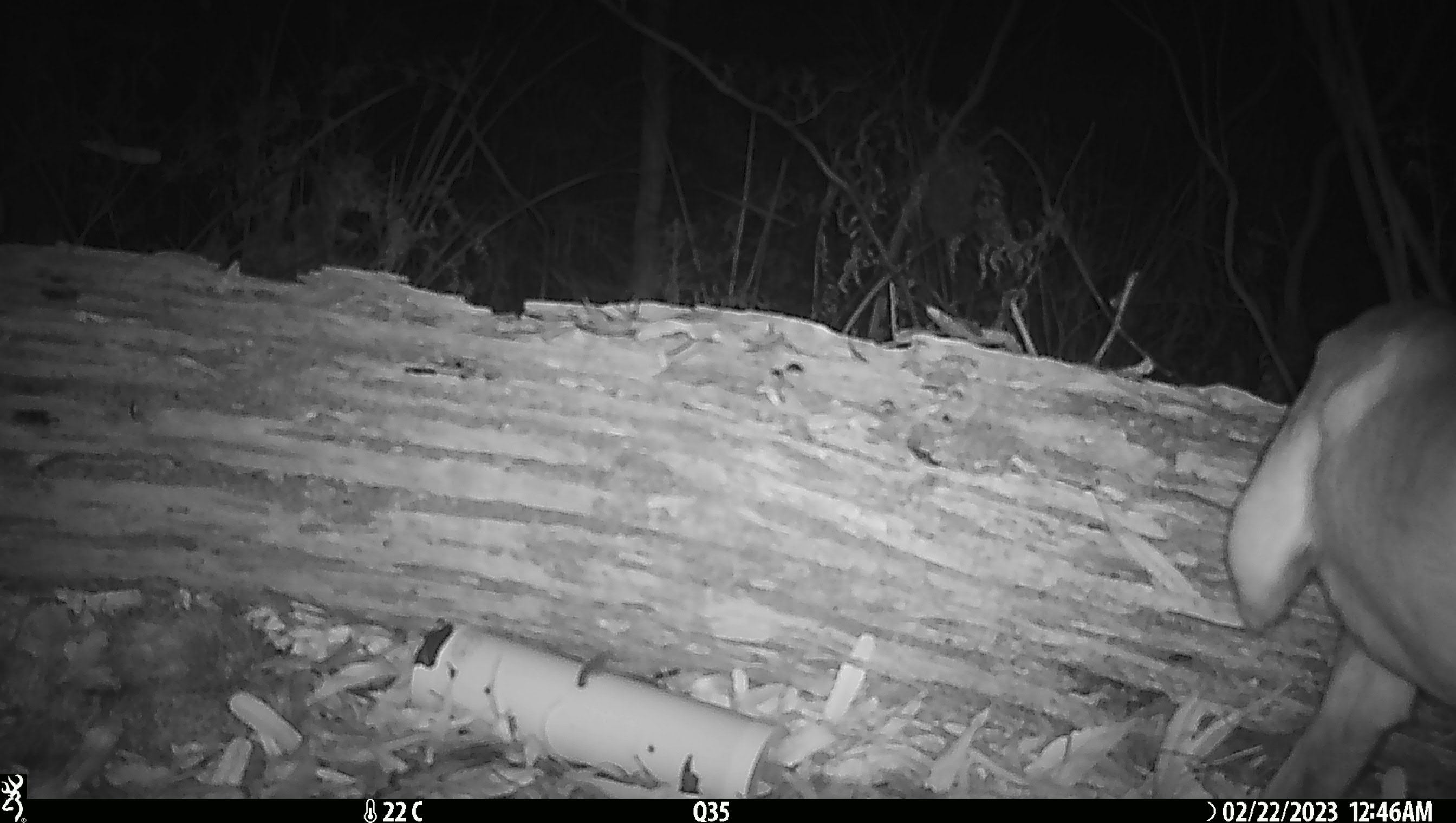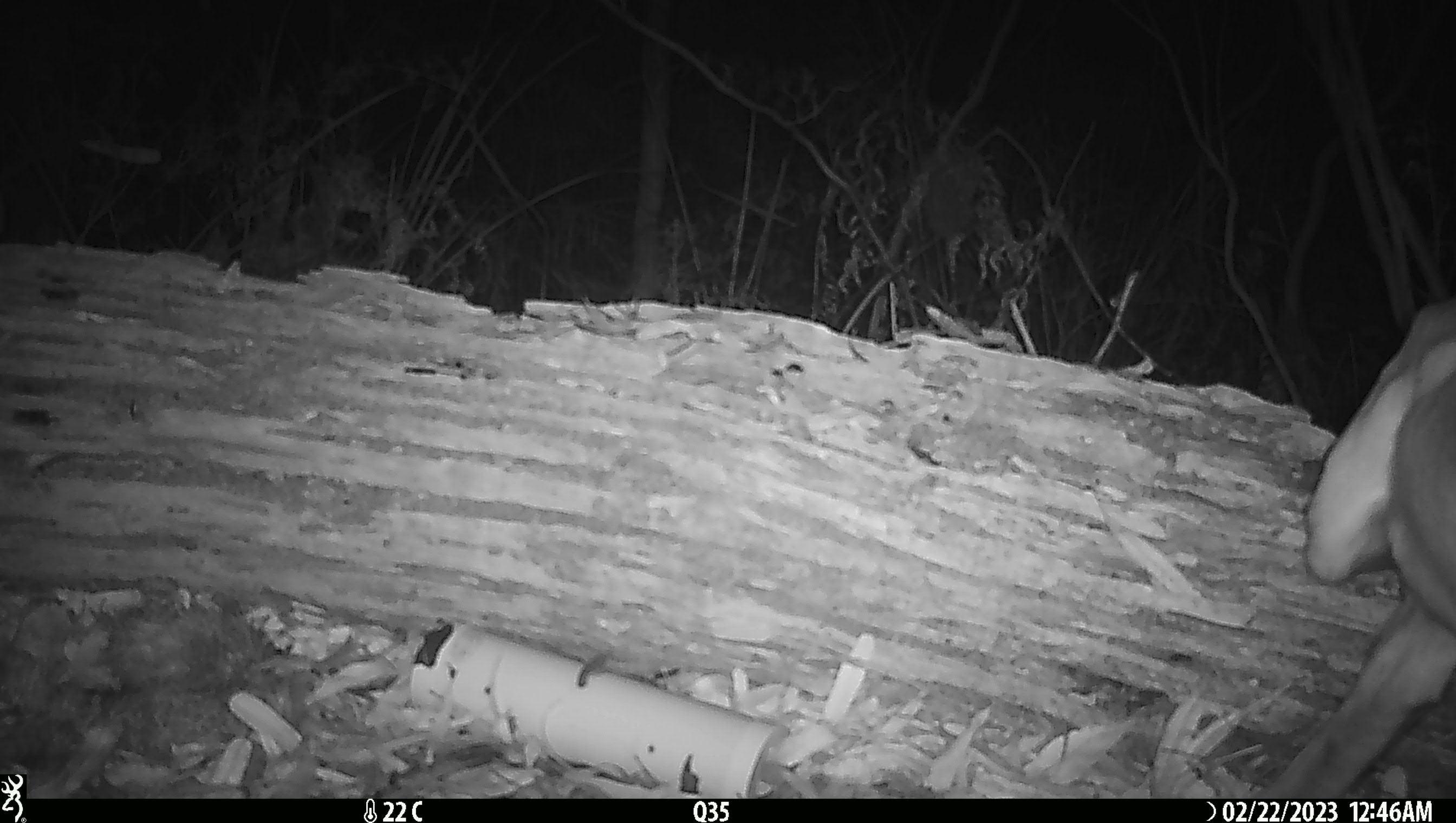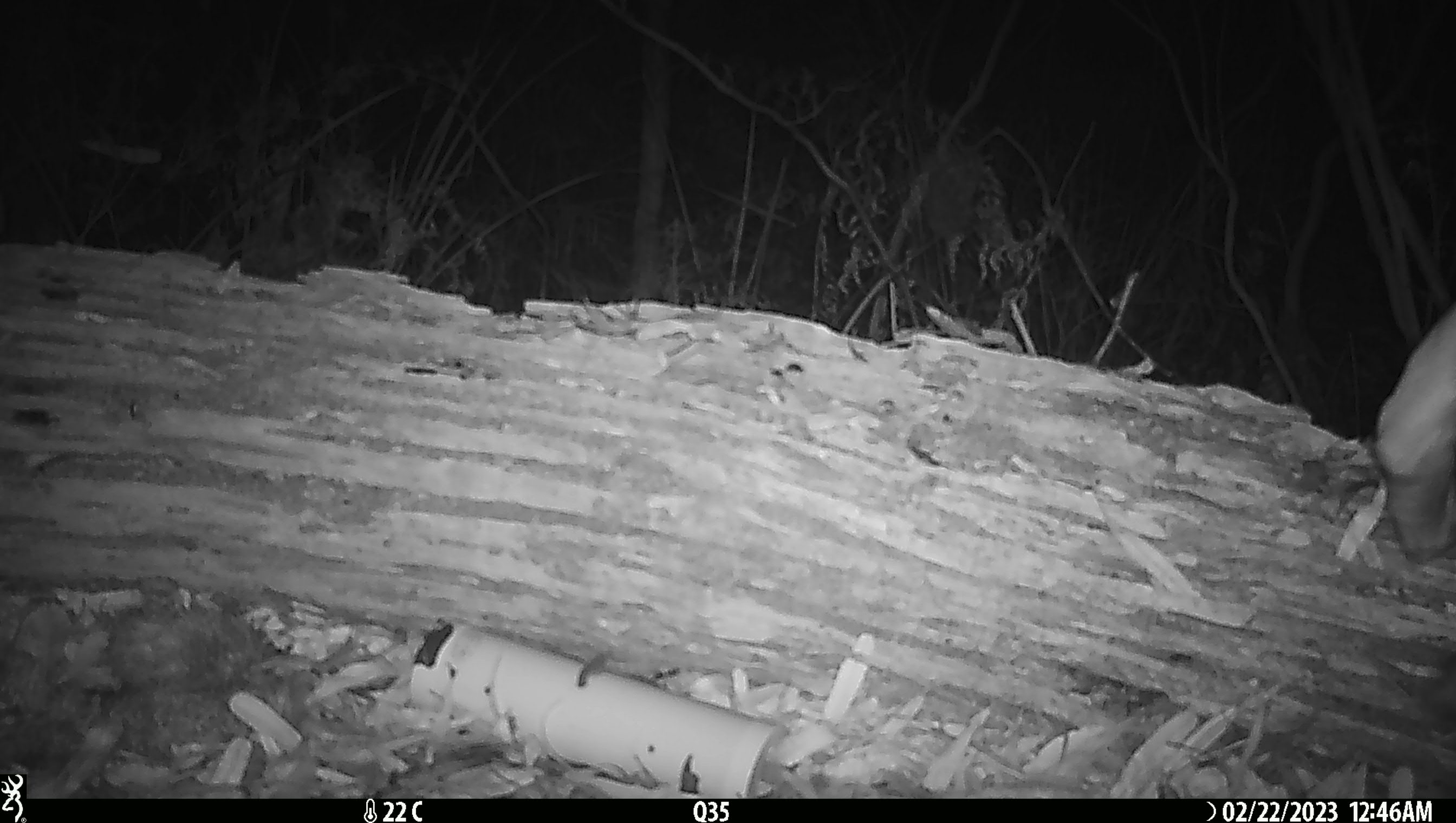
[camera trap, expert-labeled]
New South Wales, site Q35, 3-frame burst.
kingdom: Animalia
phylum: Chordata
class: Mammalia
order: Carnivora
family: Canidae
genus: Canis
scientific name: Canis familiaris dingo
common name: dingo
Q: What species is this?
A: Dingo (Canis familiaris dingo).